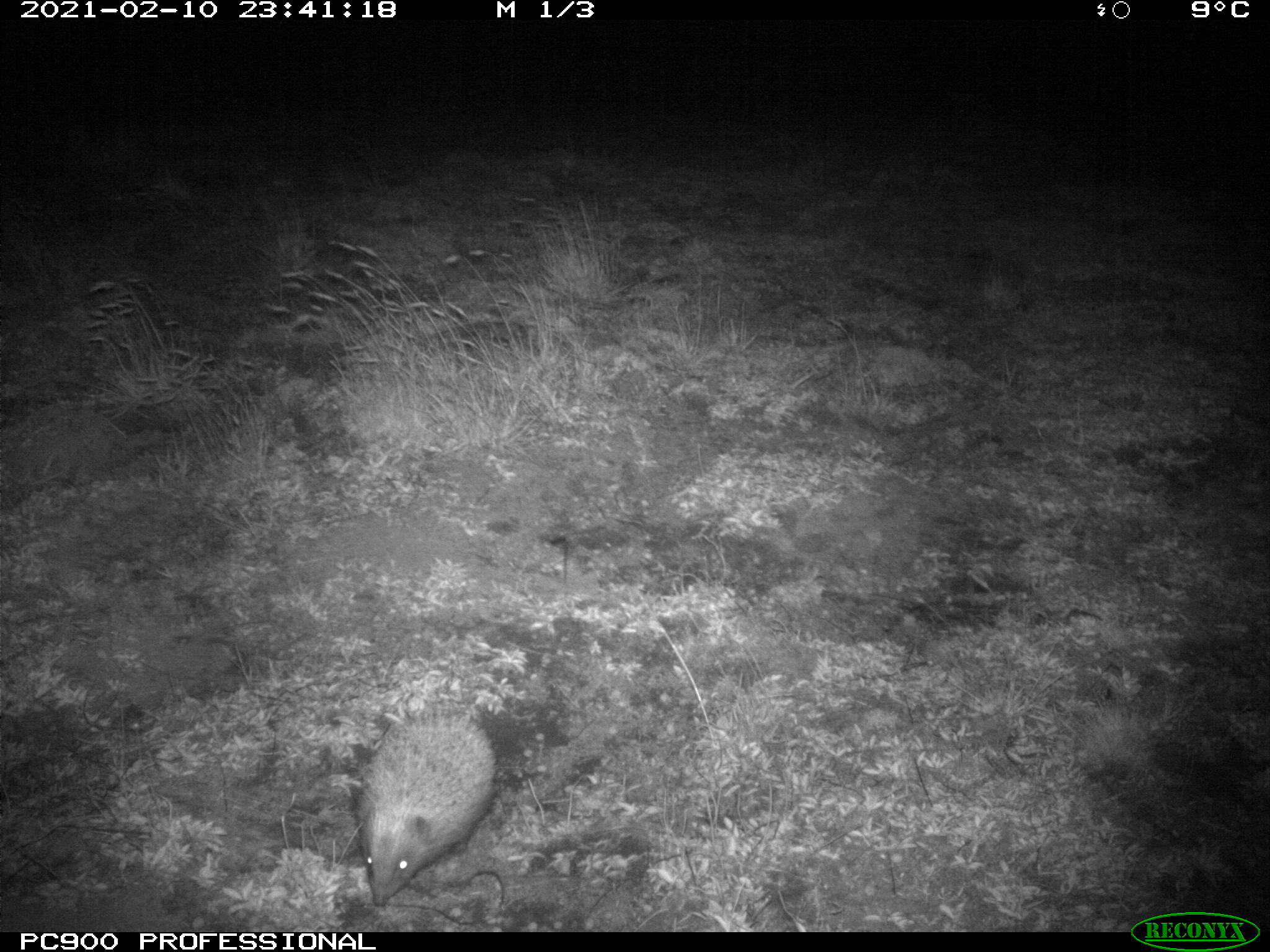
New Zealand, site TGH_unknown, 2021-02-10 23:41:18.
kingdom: Animalia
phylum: Chordata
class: Mammalia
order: Eulipotyphla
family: Erinaceidae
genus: Erinaceus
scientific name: Erinaceus europaeus europaeus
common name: european hedgehog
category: hedgehog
Hedgehog (european hedgehog) (Erinaceus europaeus europaeus).